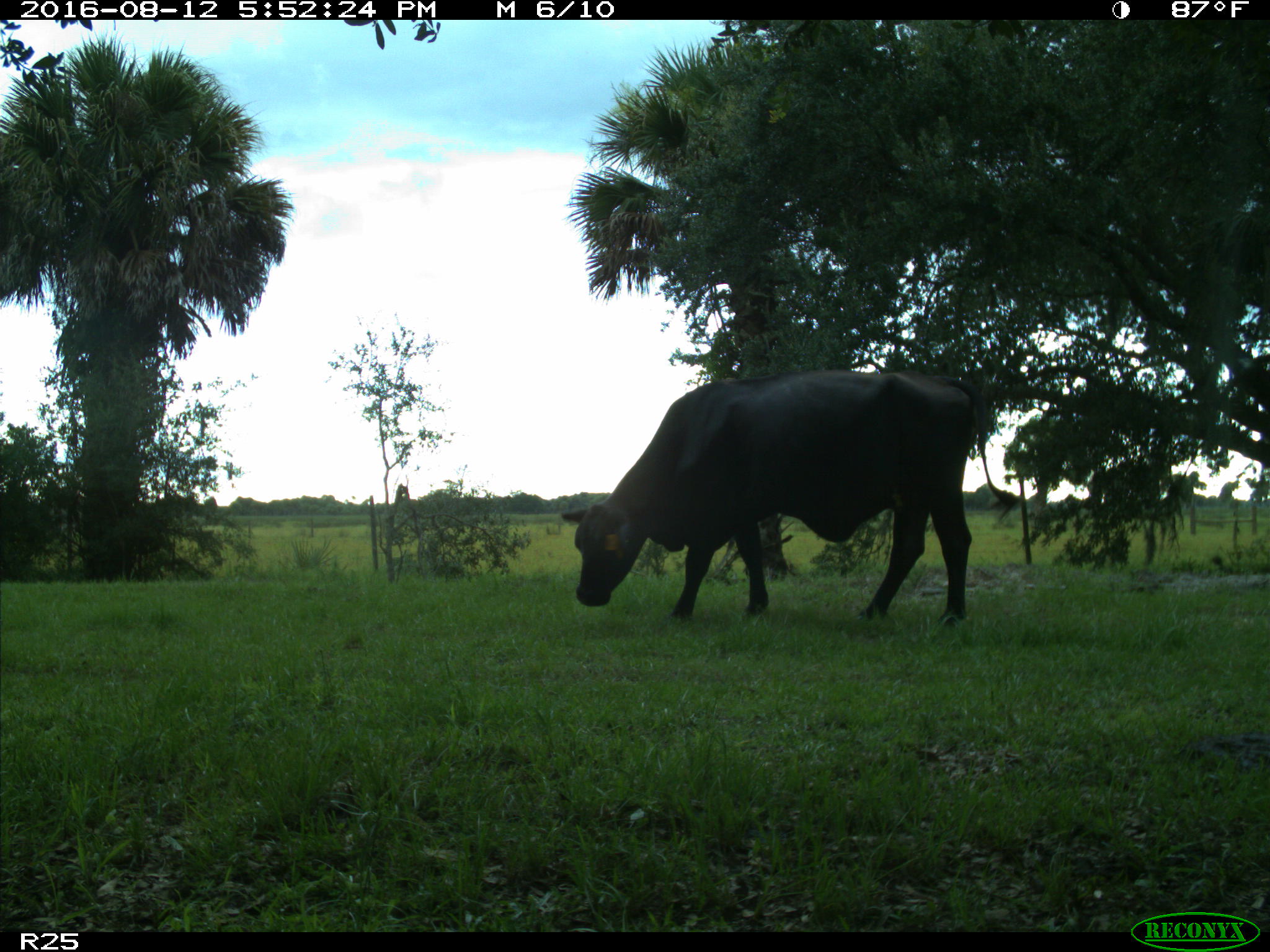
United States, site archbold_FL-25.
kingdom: Animalia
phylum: Chordata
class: Mammalia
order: Artiodactyla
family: Bovidae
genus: Bos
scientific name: Bos taurus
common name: domestic cow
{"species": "Bos taurus (domestic cow)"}